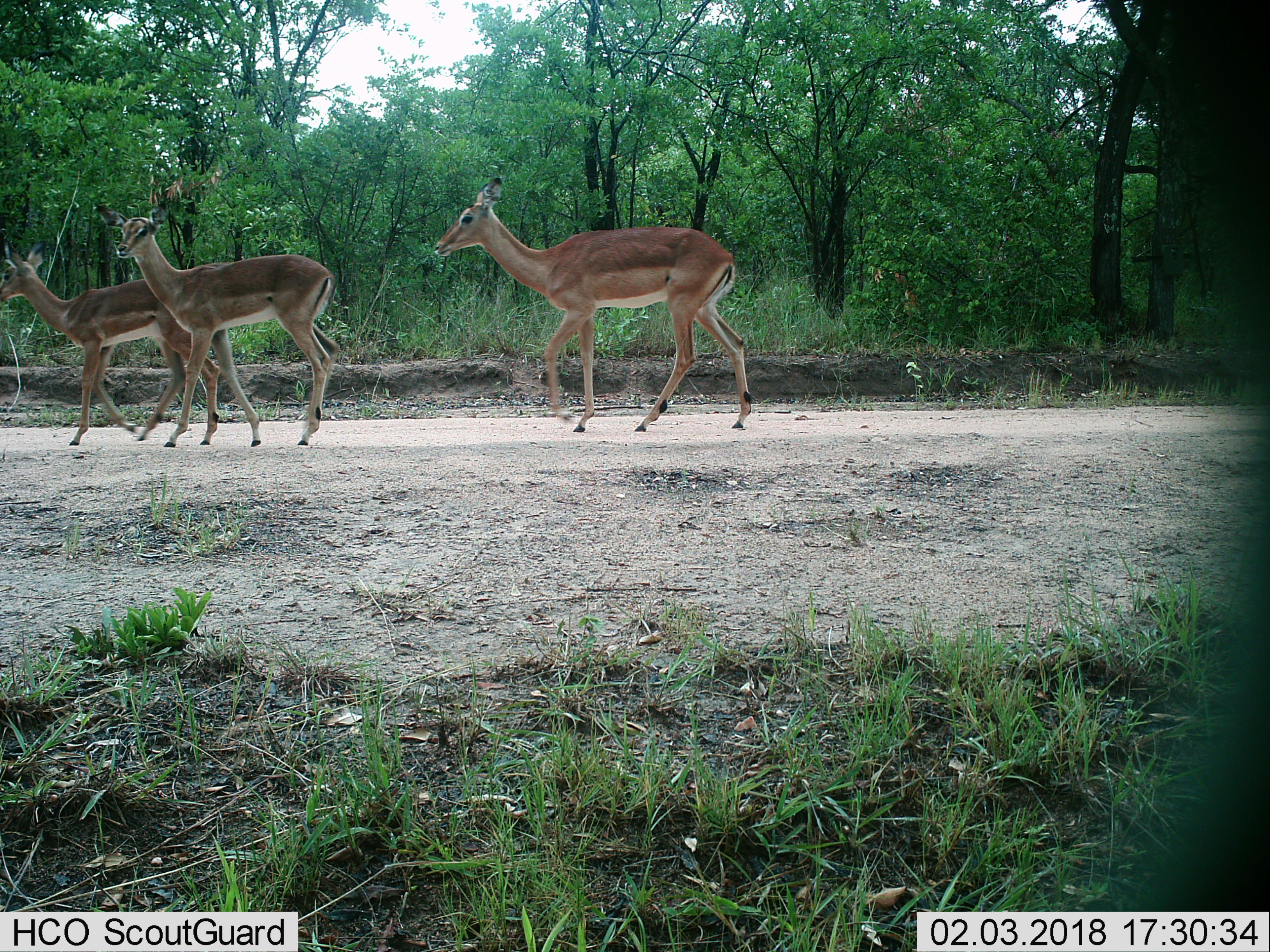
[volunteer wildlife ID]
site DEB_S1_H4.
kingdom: Animalia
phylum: Chordata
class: Mammalia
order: Artiodactyla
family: Bovidae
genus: Aepyceros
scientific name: Aepyceros melampus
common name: impala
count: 3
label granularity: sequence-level